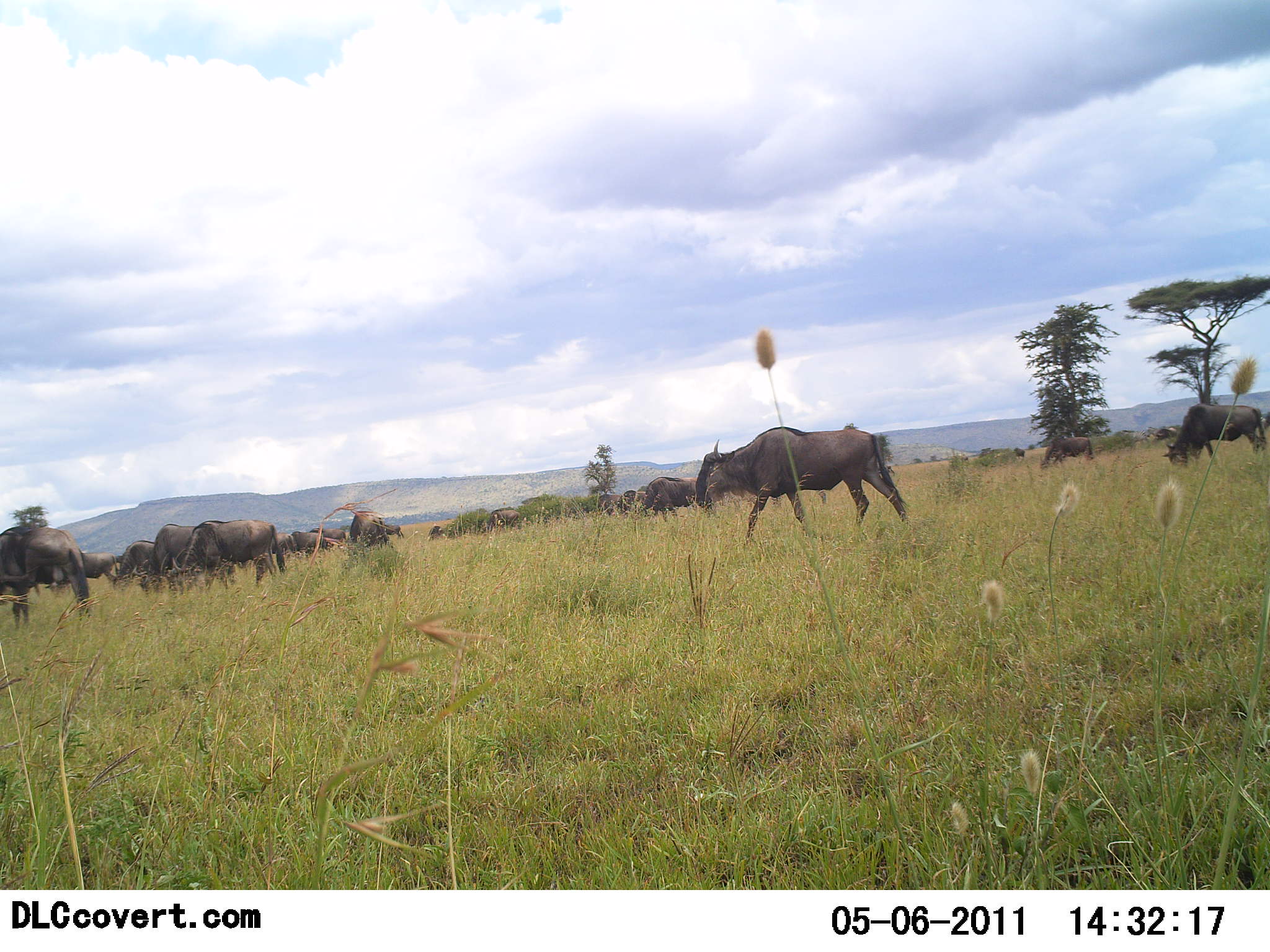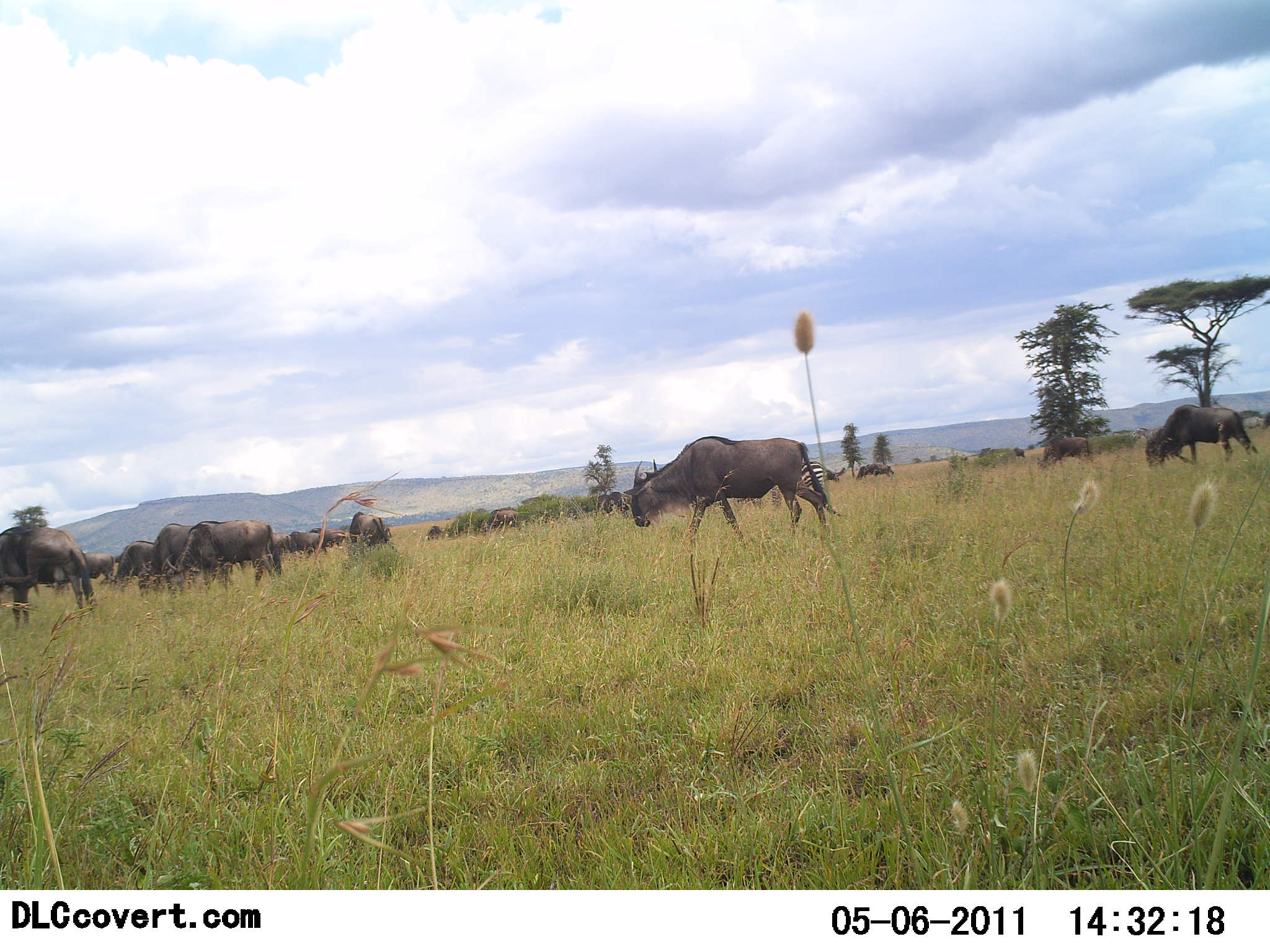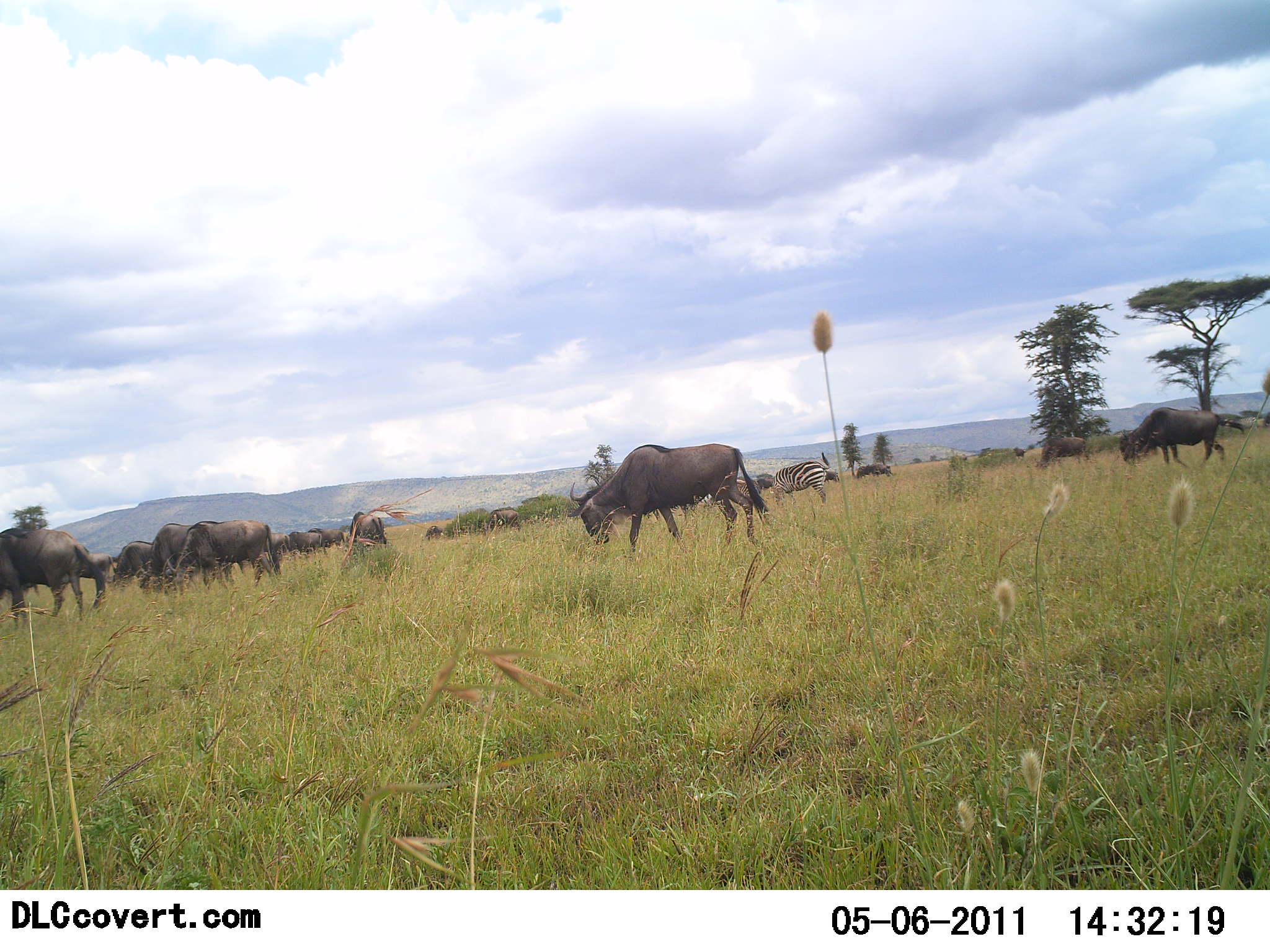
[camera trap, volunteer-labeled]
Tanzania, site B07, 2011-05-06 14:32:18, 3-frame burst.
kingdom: Animalia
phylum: Chordata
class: Mammalia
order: Artiodactyla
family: Bovidae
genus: Connochaetes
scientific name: Connochaetes taurinus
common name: blue wildebeest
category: wildebeest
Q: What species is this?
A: Wildebeest (blue wildebeest) (Connochaetes taurinus).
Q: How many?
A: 11-50.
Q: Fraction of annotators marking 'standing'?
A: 60%.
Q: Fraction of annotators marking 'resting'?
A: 0%.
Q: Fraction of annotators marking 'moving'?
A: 80%.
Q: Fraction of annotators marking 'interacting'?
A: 0%.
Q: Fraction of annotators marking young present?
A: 10%.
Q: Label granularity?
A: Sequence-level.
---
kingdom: Animalia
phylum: Chordata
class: Mammalia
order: Perissodactyla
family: Equidae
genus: Equus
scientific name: Equus quagga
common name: plains zebra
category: zebra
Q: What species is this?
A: Zebra (plains zebra) (Equus quagga).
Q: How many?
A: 1.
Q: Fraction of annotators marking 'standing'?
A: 50%.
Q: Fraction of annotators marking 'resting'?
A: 0%.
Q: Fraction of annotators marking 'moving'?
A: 20%.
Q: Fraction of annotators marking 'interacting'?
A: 0%.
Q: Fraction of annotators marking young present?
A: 0%.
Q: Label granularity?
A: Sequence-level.